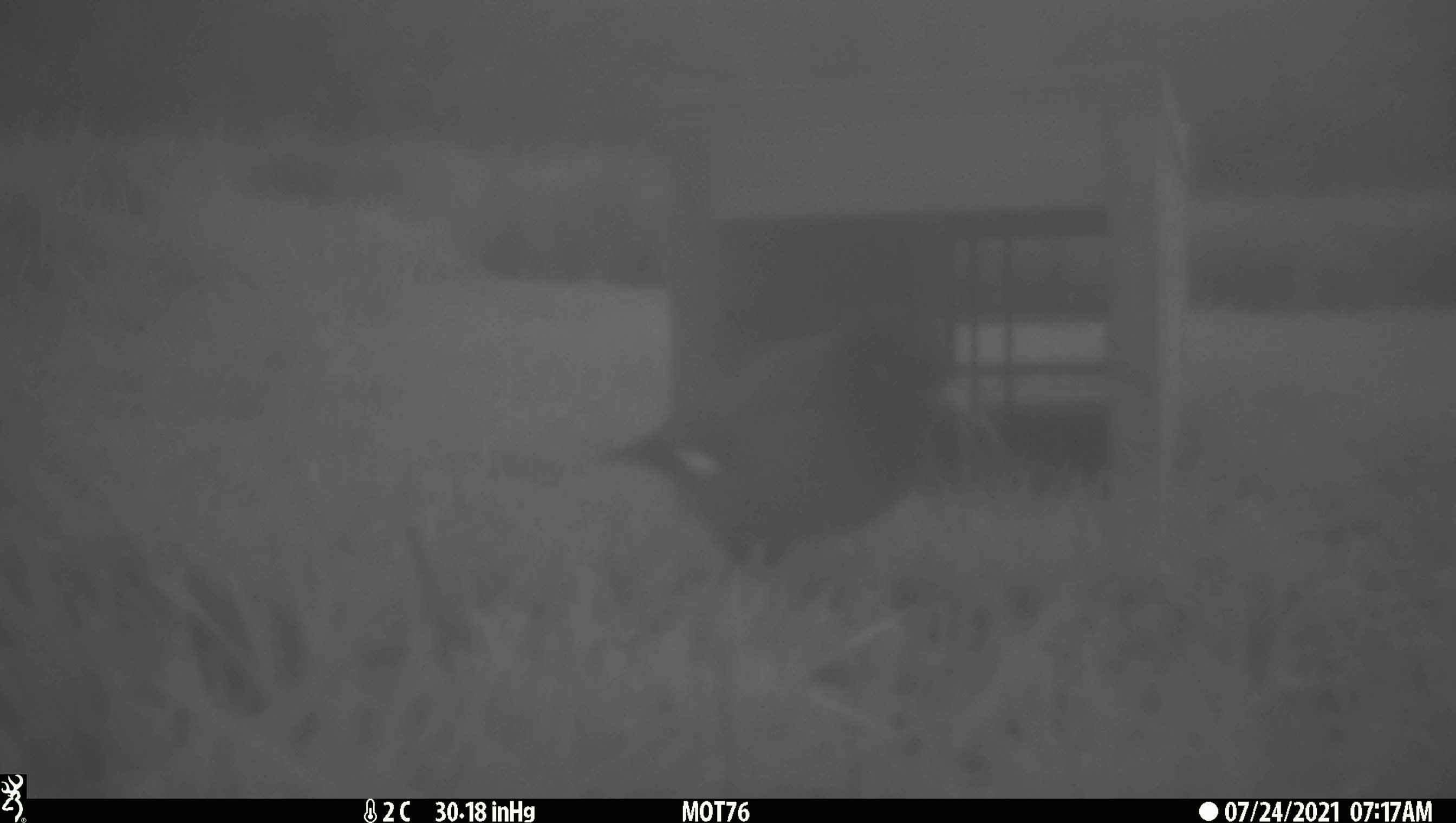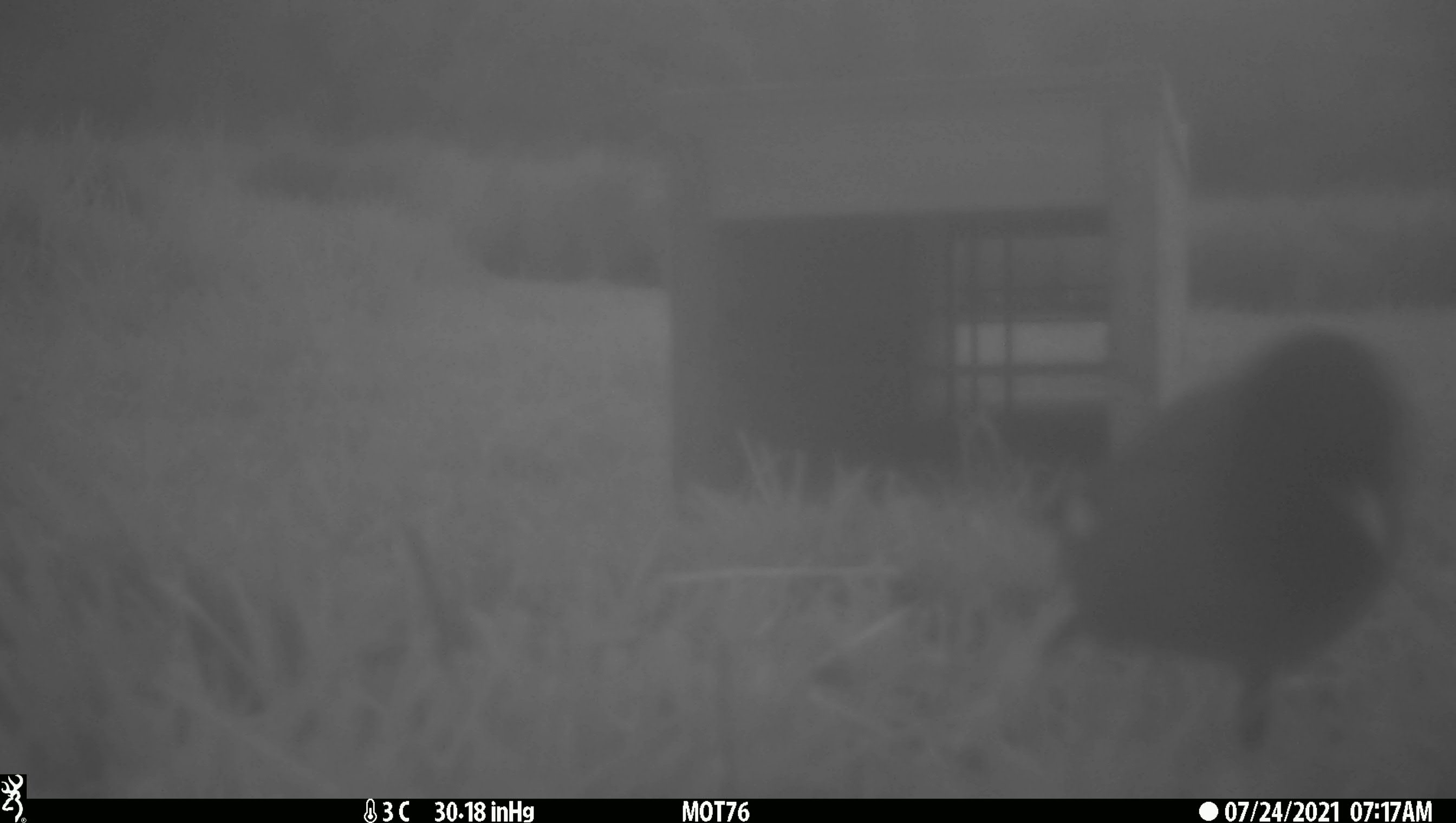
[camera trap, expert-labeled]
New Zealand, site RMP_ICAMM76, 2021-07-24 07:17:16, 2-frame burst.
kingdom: Animalia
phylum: Chordata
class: Aves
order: Passeriformes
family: Sturnidae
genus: Acridotheres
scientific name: Acridotheres tristis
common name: common myna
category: myna